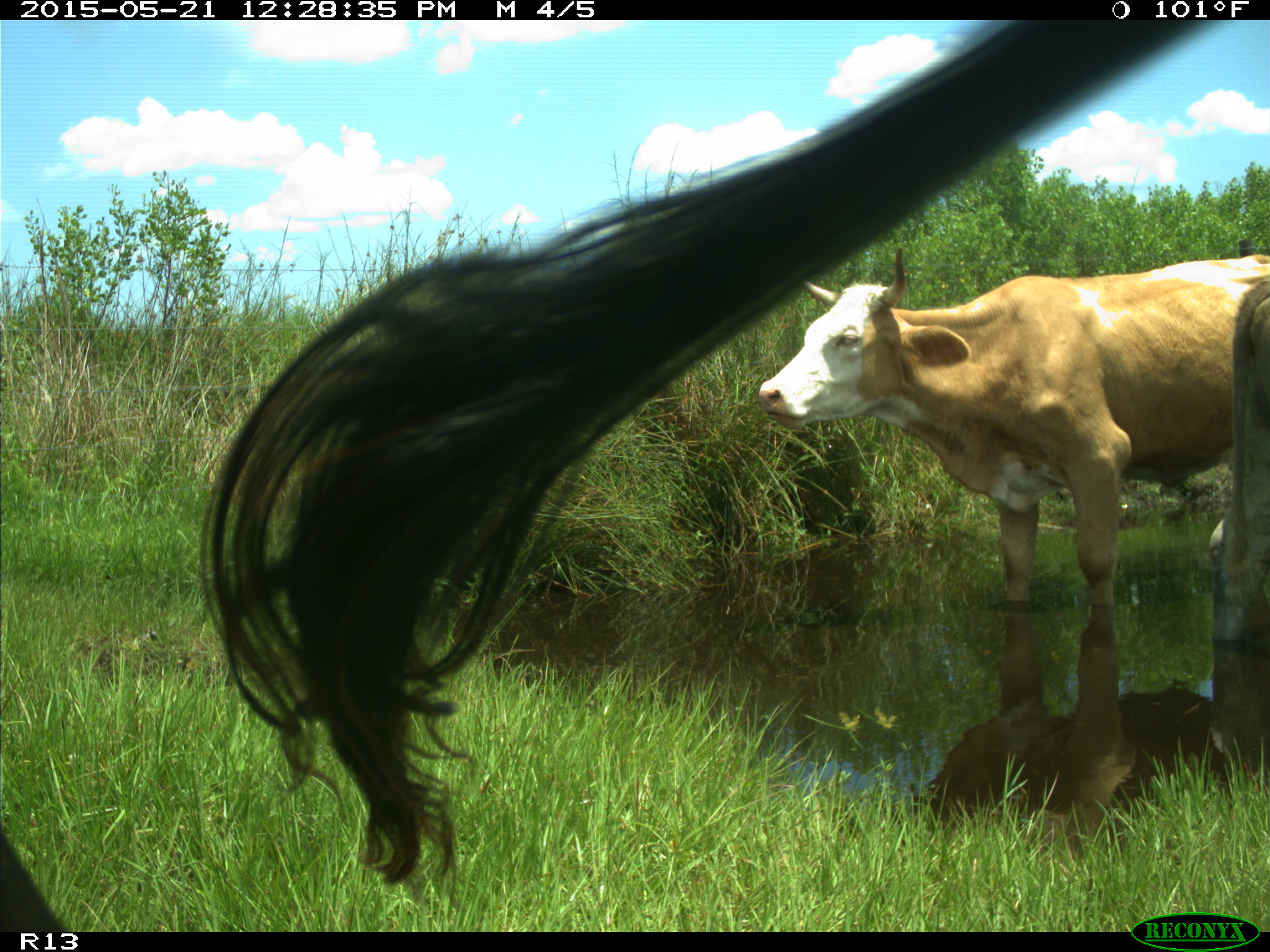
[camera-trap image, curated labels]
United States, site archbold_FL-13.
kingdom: Animalia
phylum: Chordata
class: Mammalia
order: Artiodactyla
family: Bovidae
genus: Bos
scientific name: Bos taurus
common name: domestic cow